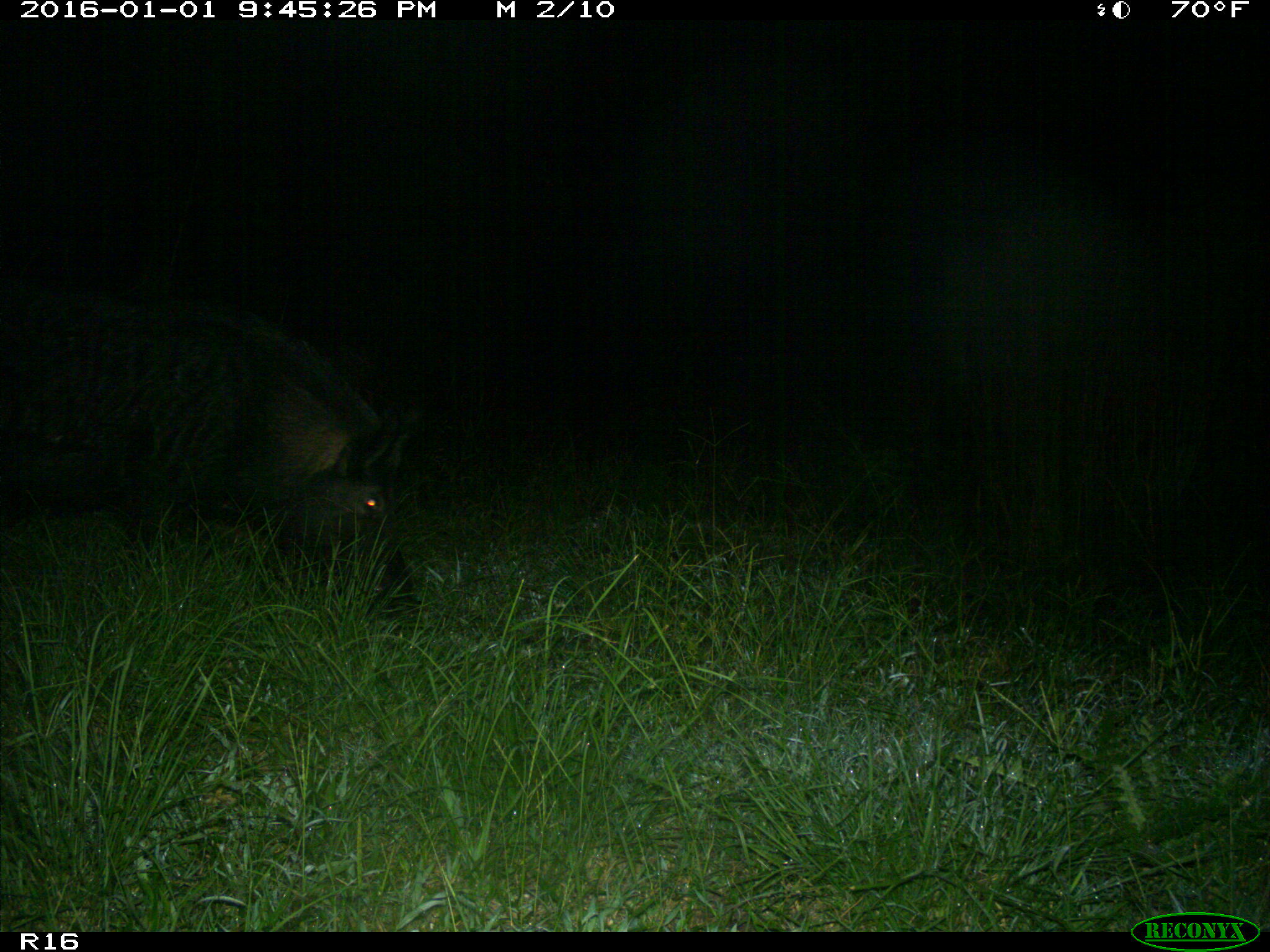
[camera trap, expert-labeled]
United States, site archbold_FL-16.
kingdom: Animalia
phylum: Chordata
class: Mammalia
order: Artiodactyla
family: Suidae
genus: Sus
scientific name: Sus scrofa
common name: wild boar